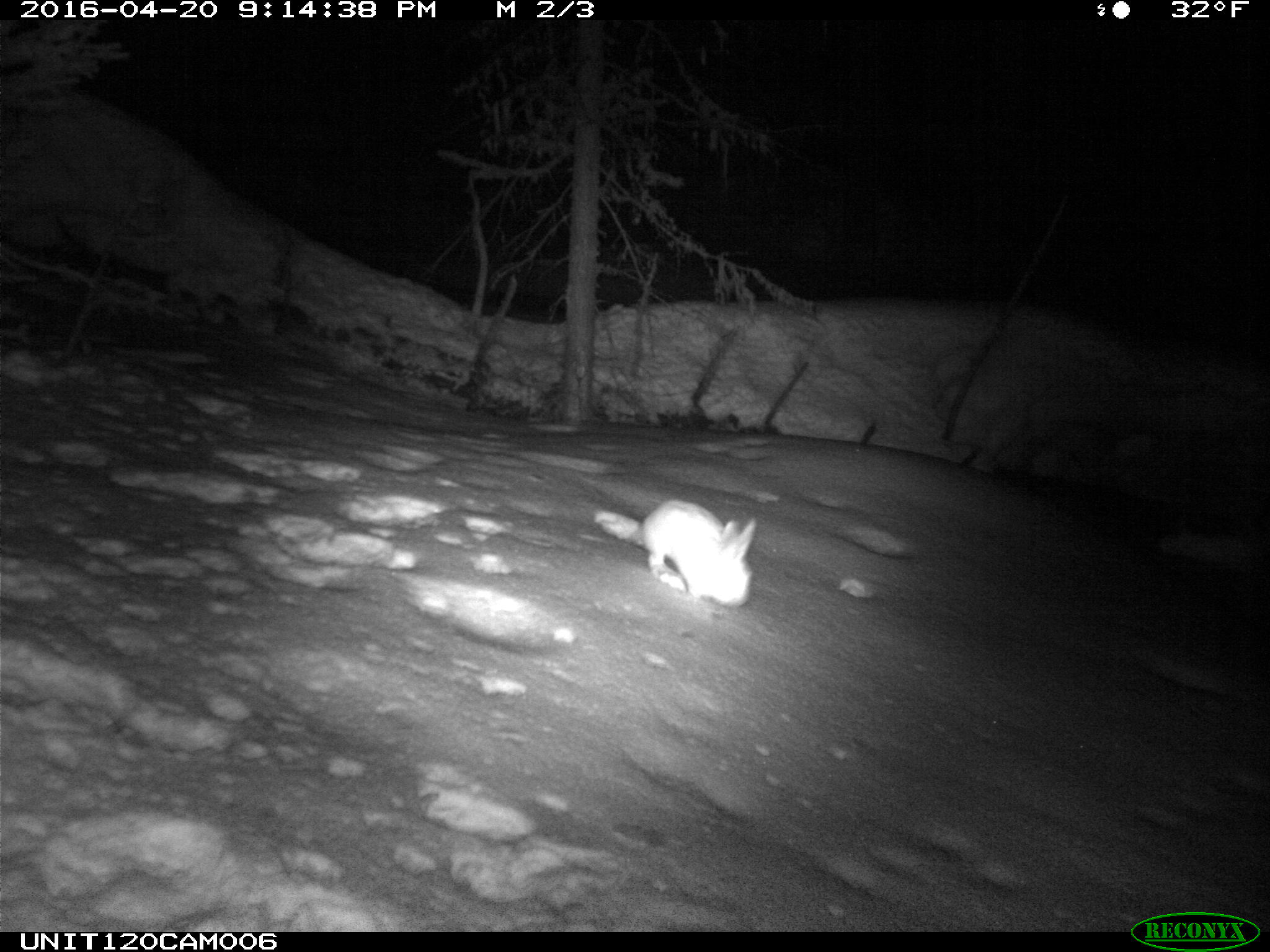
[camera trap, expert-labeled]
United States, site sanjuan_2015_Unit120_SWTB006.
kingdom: Animalia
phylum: Chordata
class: Mammalia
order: Lagomorpha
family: Leporidae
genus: Lepus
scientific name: Lepus americanus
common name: snowshoe hare